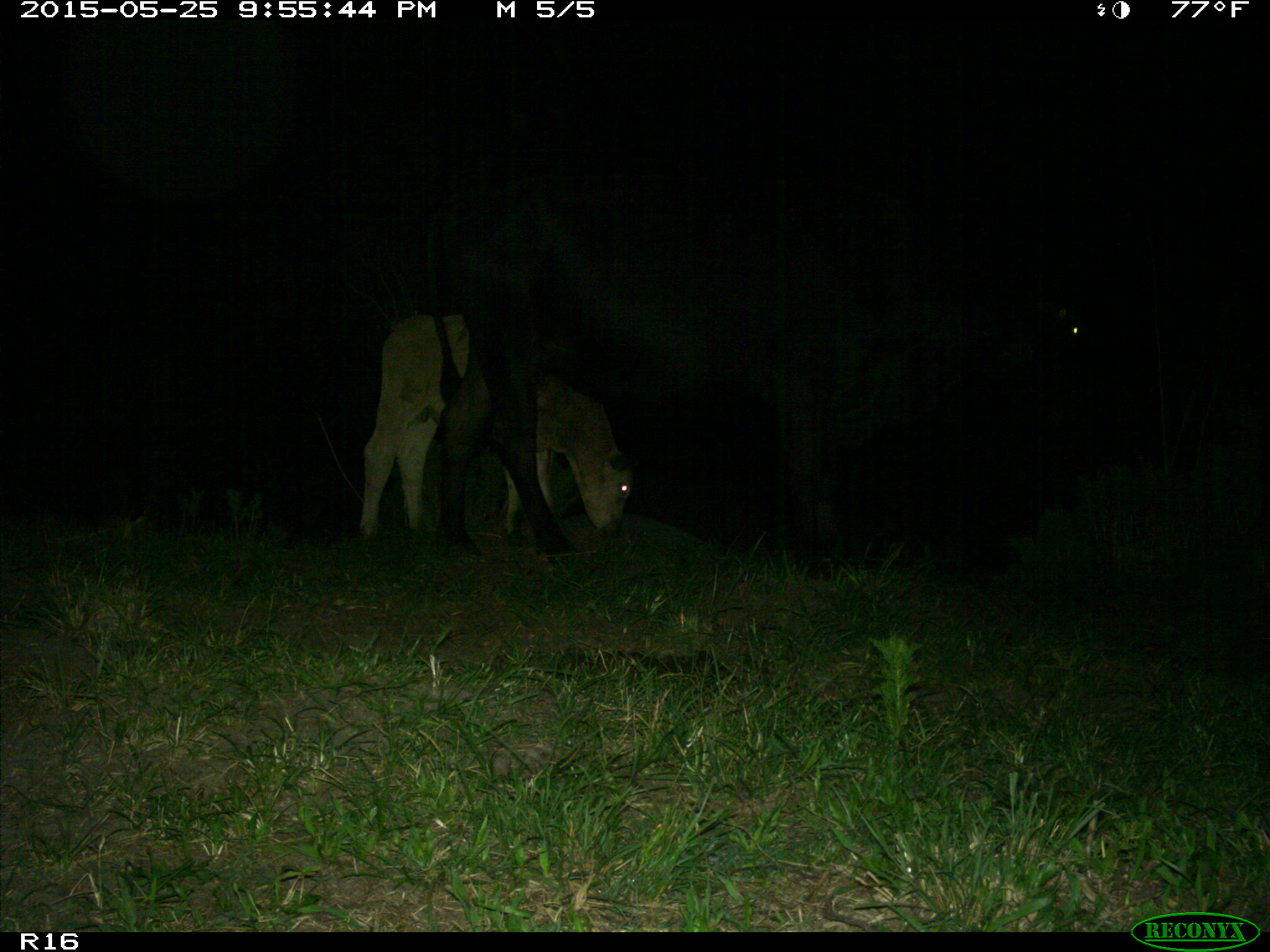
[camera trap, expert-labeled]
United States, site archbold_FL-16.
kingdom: Animalia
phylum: Chordata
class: Mammalia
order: Artiodactyla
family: Bovidae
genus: Bos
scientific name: Bos taurus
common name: domestic cow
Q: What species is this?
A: Bos taurus (domestic cow).